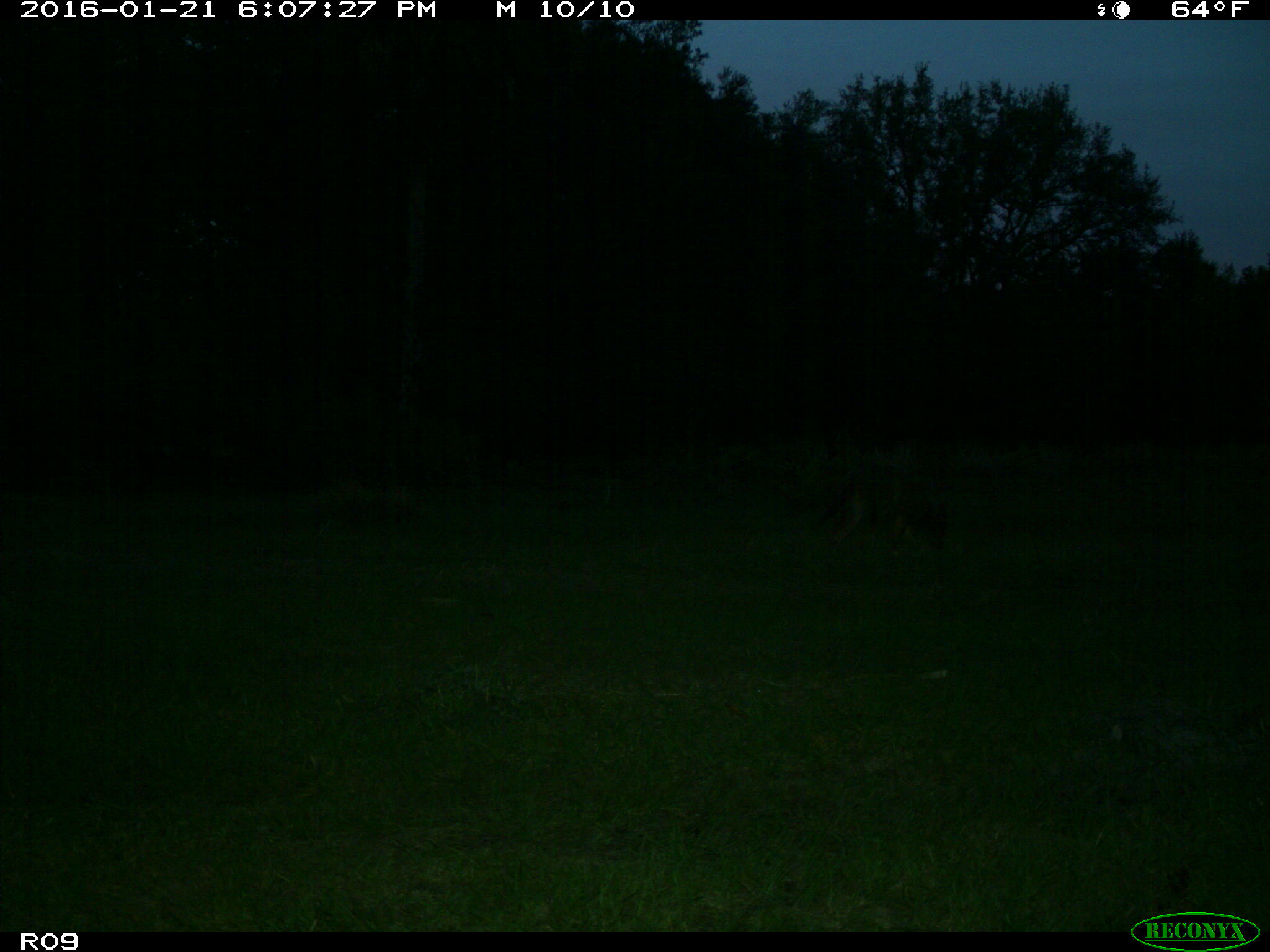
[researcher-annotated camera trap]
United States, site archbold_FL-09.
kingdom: Animalia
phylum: Chordata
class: Mammalia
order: Carnivora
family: Canidae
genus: Canis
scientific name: Canis latrans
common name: coyote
Canis latrans (coyote).